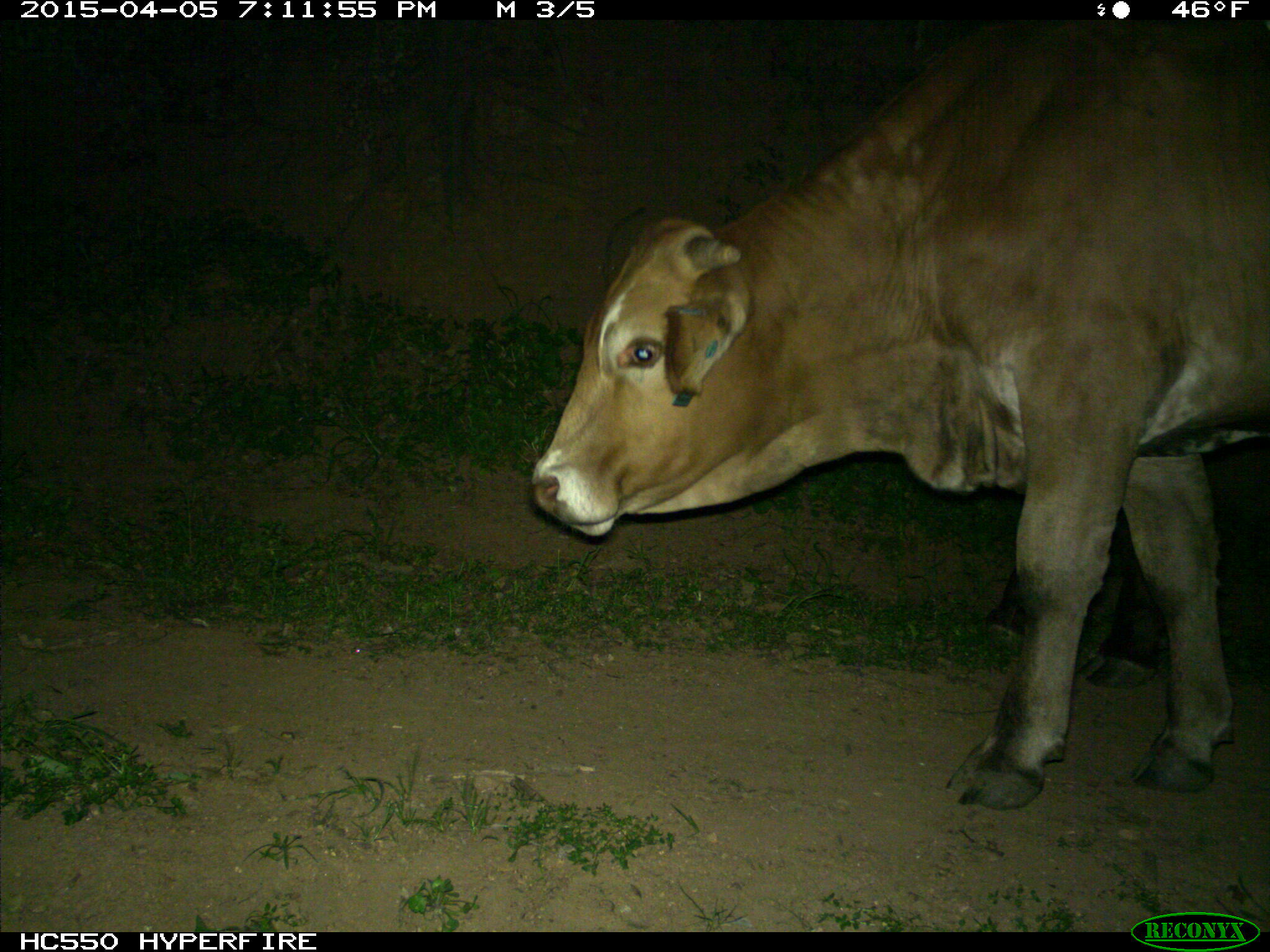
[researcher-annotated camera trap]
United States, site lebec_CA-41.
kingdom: Animalia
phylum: Chordata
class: Mammalia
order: Artiodactyla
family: Bovidae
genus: Bos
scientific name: Bos taurus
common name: domestic cow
Bos taurus (domestic cow).